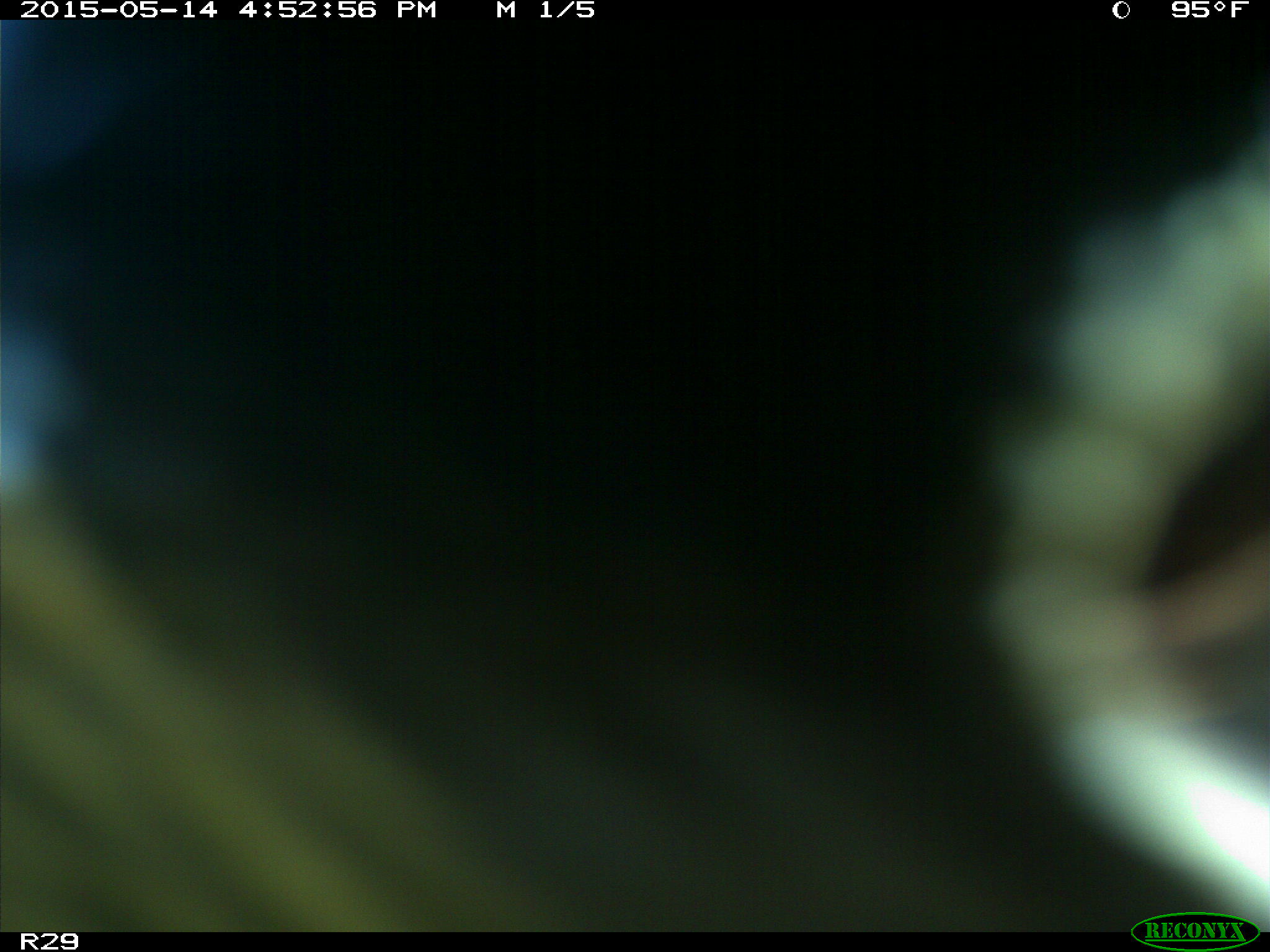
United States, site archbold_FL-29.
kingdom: Animalia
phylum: Chordata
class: Mammalia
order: Artiodactyla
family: Bovidae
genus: Bos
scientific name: Bos taurus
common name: domestic cow